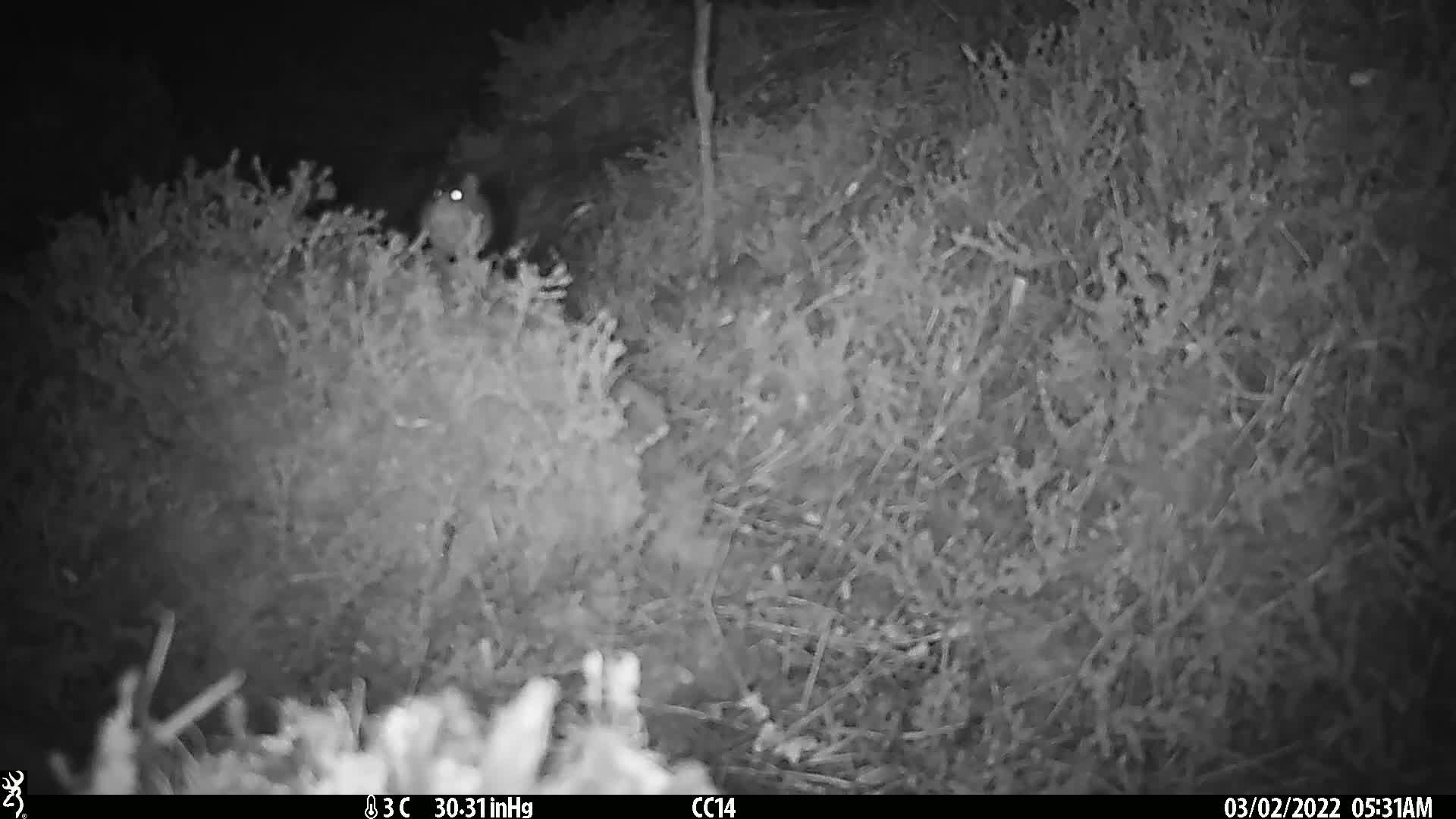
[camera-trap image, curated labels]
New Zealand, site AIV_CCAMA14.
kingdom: Animalia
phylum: Chordata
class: Mammalia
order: Rodentia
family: Muridae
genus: Mus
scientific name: Mus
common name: mouse